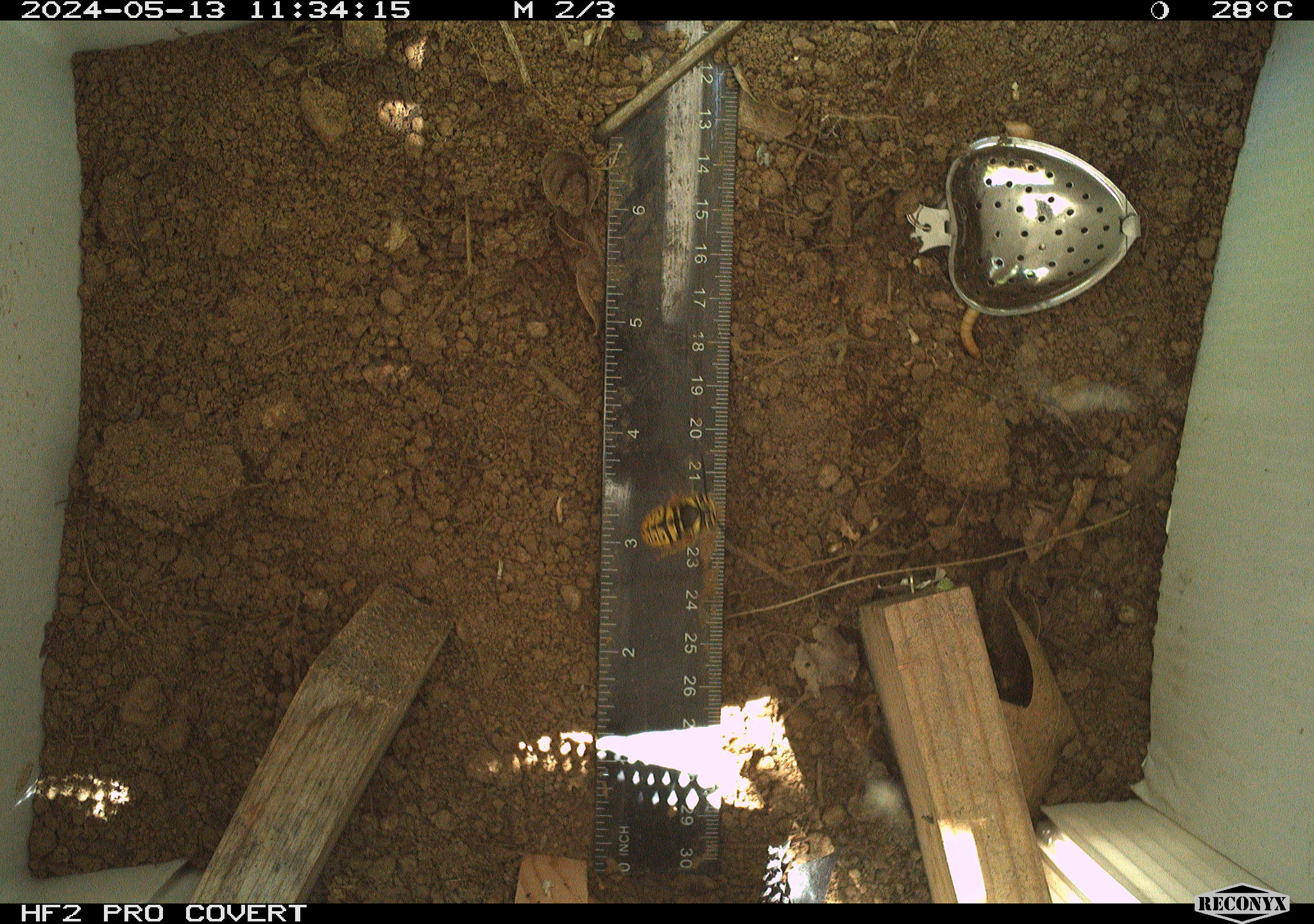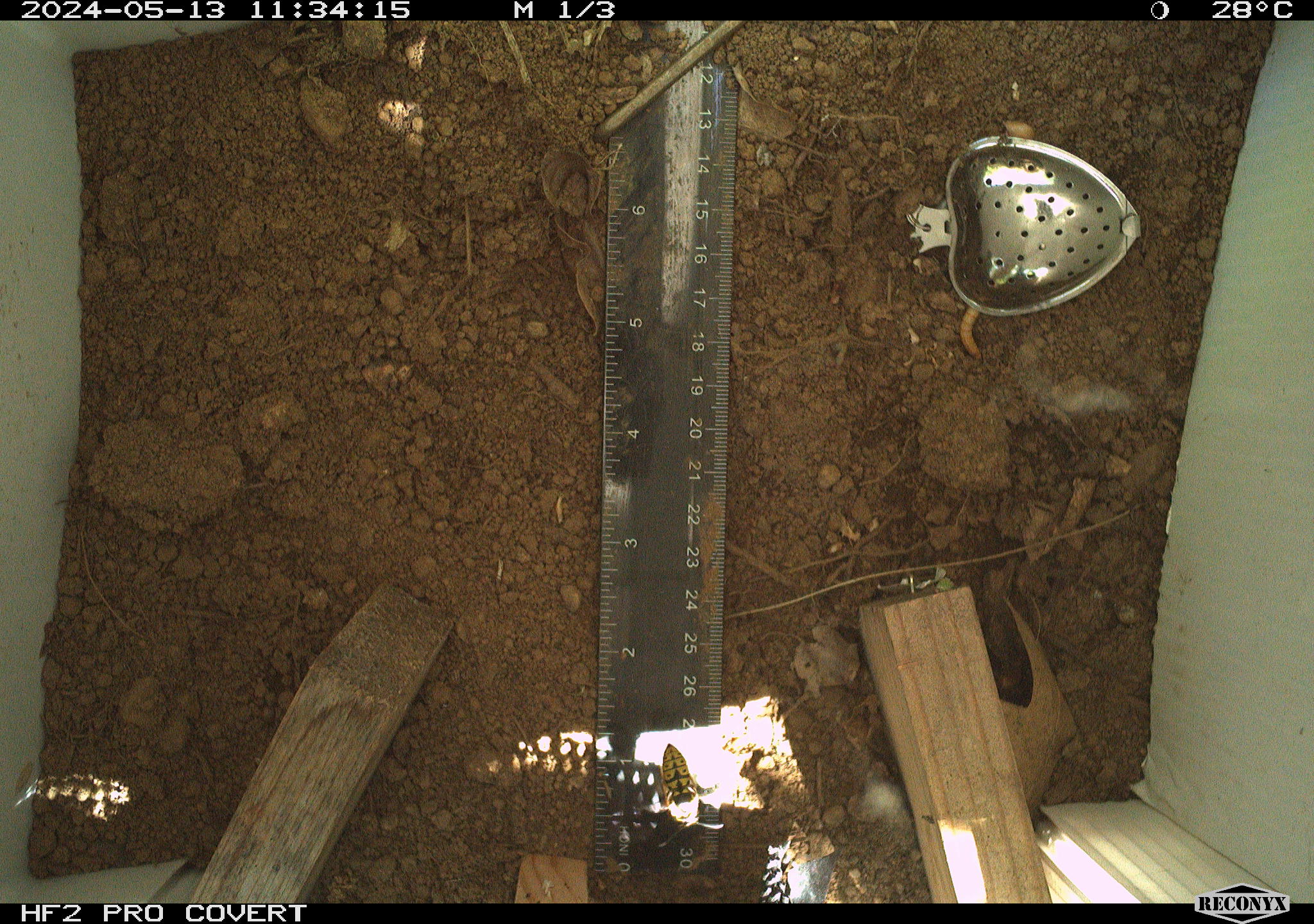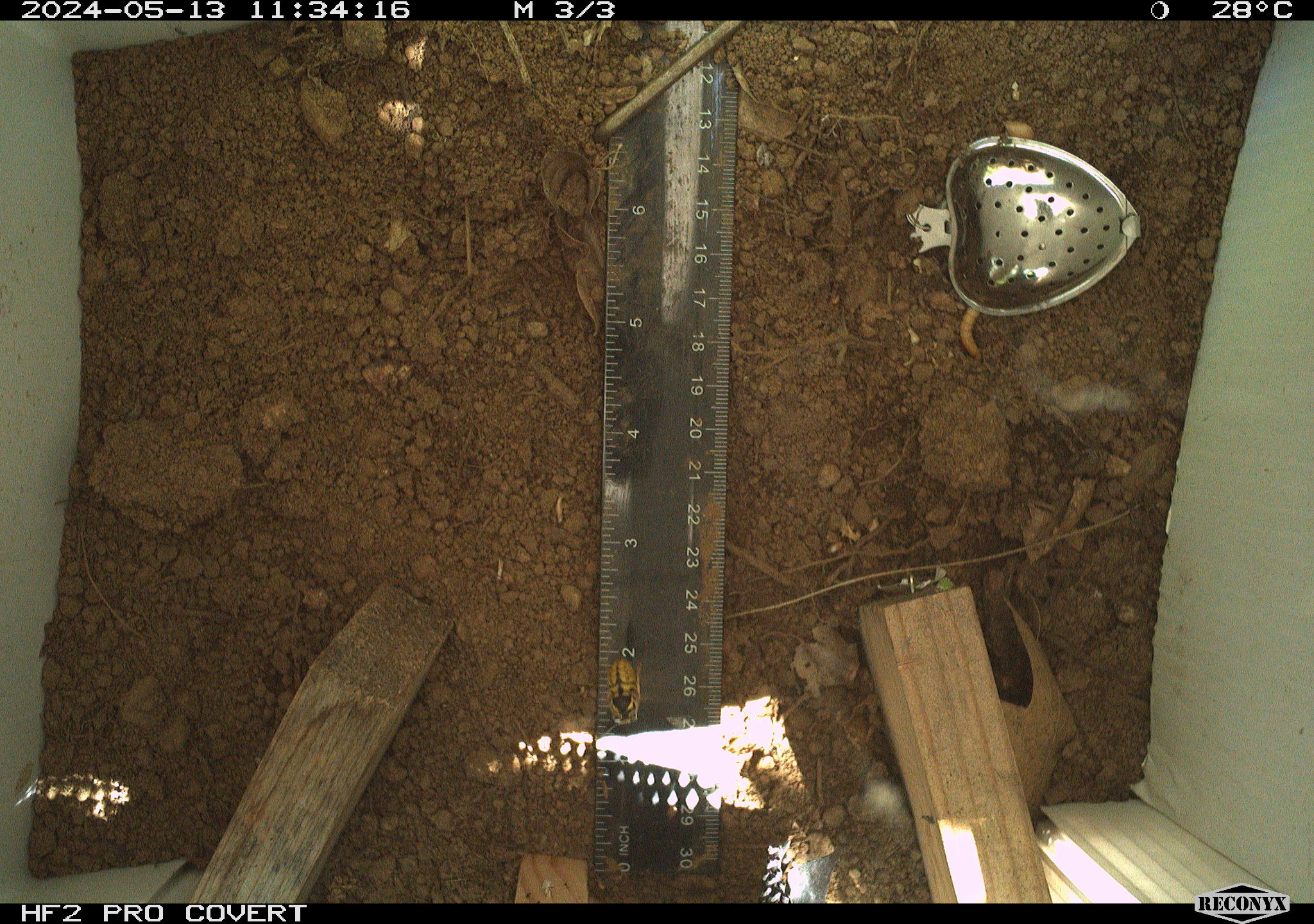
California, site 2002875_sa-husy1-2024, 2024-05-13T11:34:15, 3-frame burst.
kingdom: Animalia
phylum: Arthropoda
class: Insecta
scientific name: Insecta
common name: insect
Insect (Insecta).